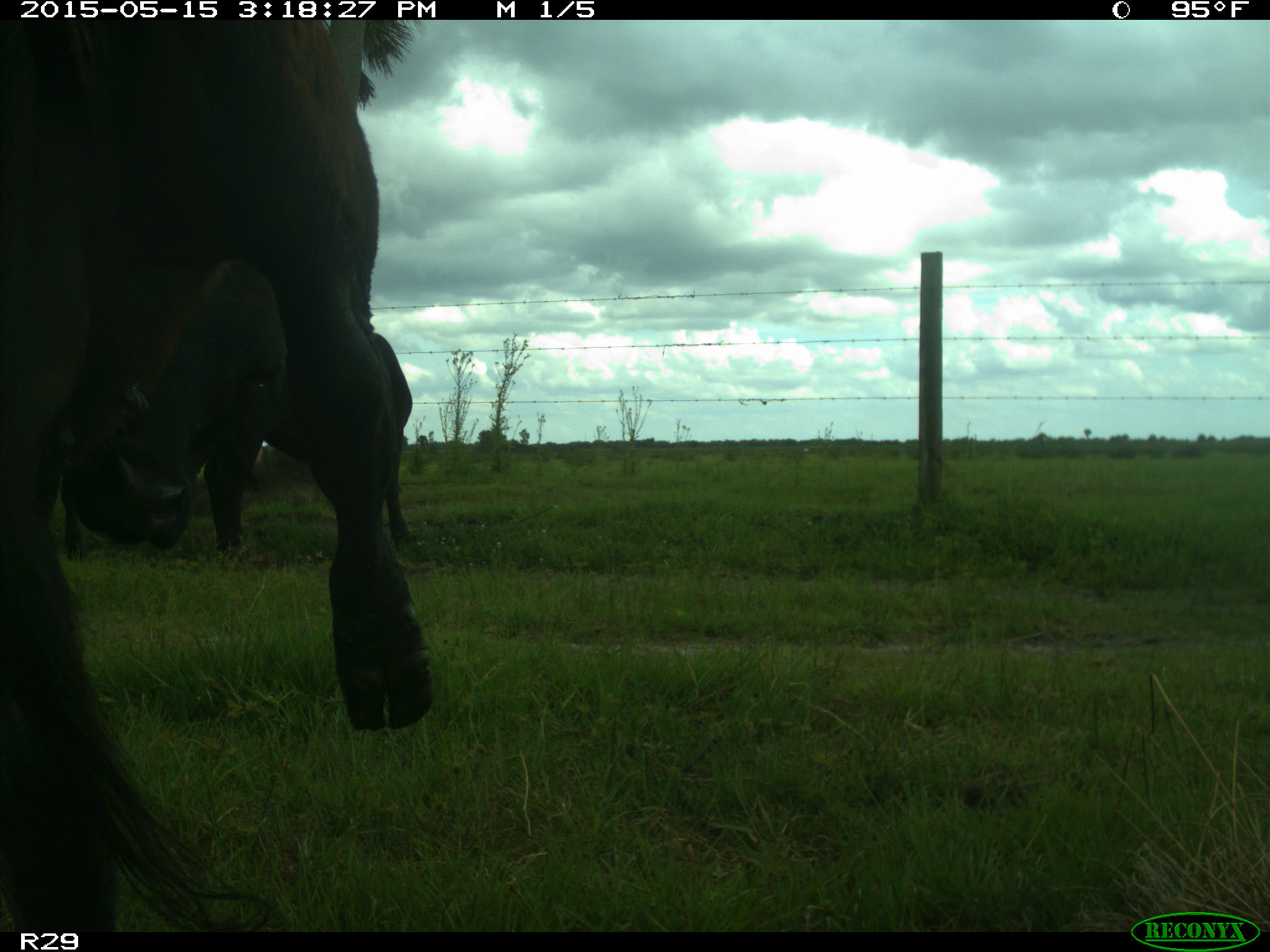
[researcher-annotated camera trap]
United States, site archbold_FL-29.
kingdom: Animalia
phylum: Chordata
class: Mammalia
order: Artiodactyla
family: Bovidae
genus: Bos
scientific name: Bos taurus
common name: domestic cow